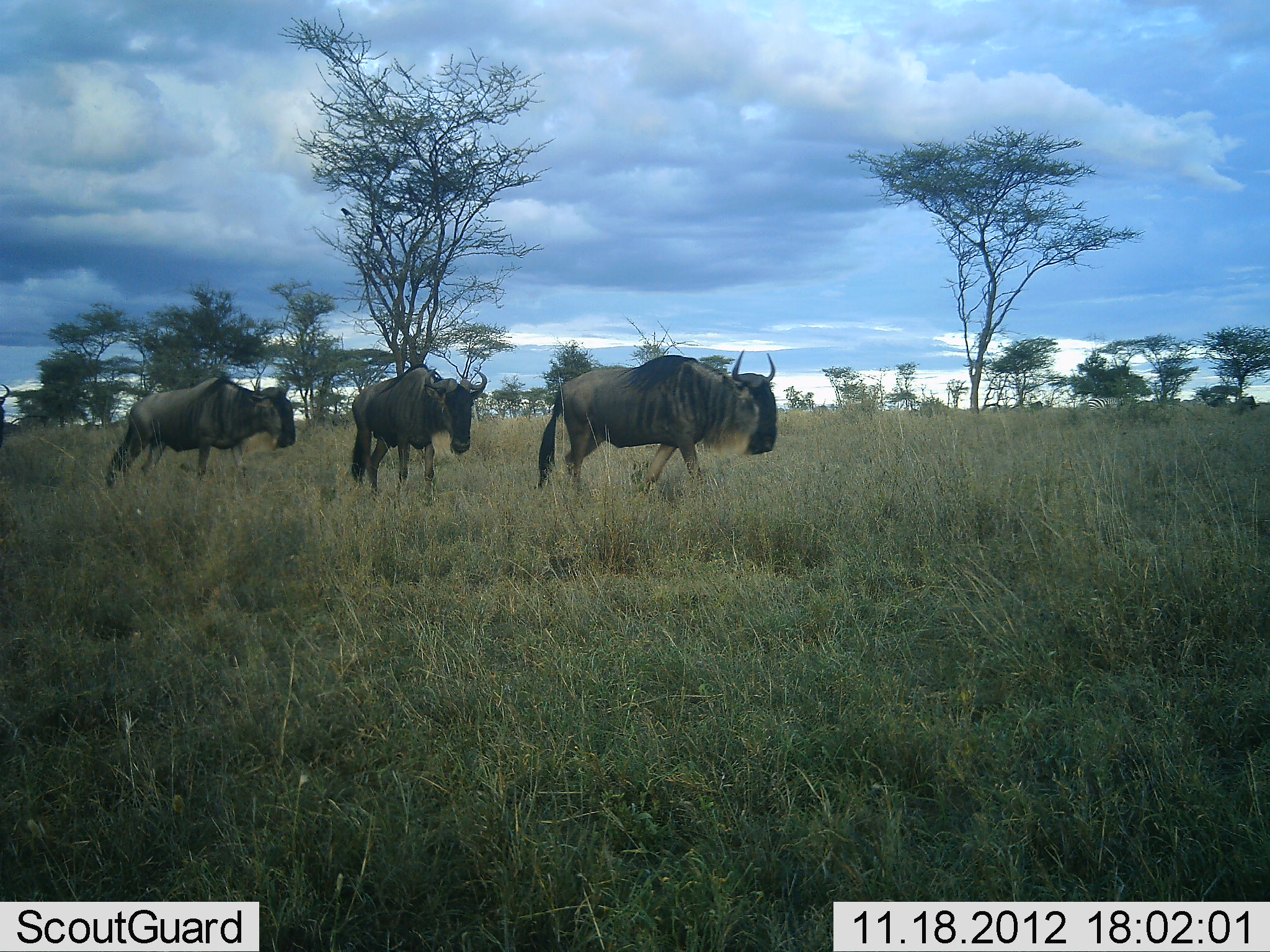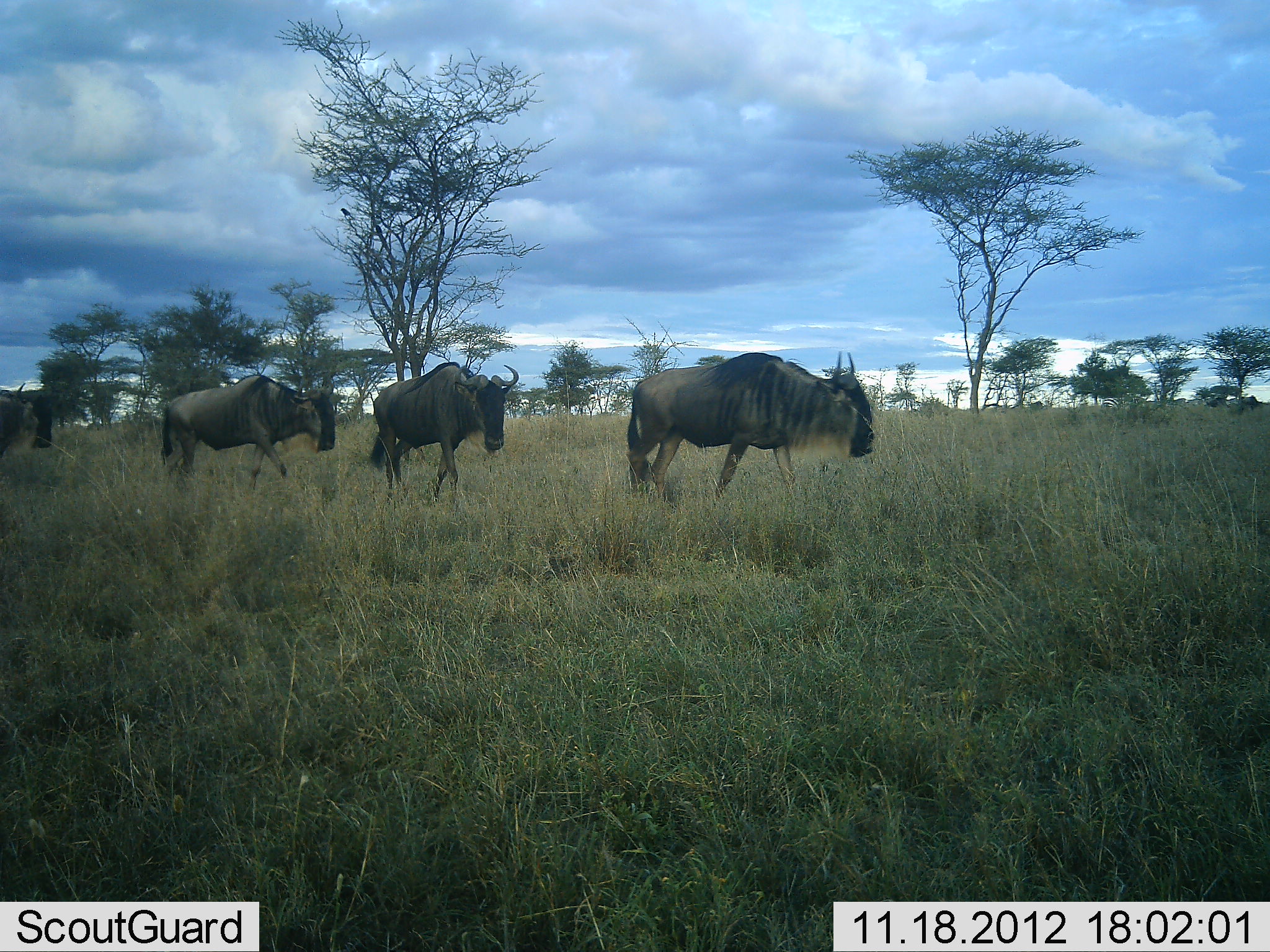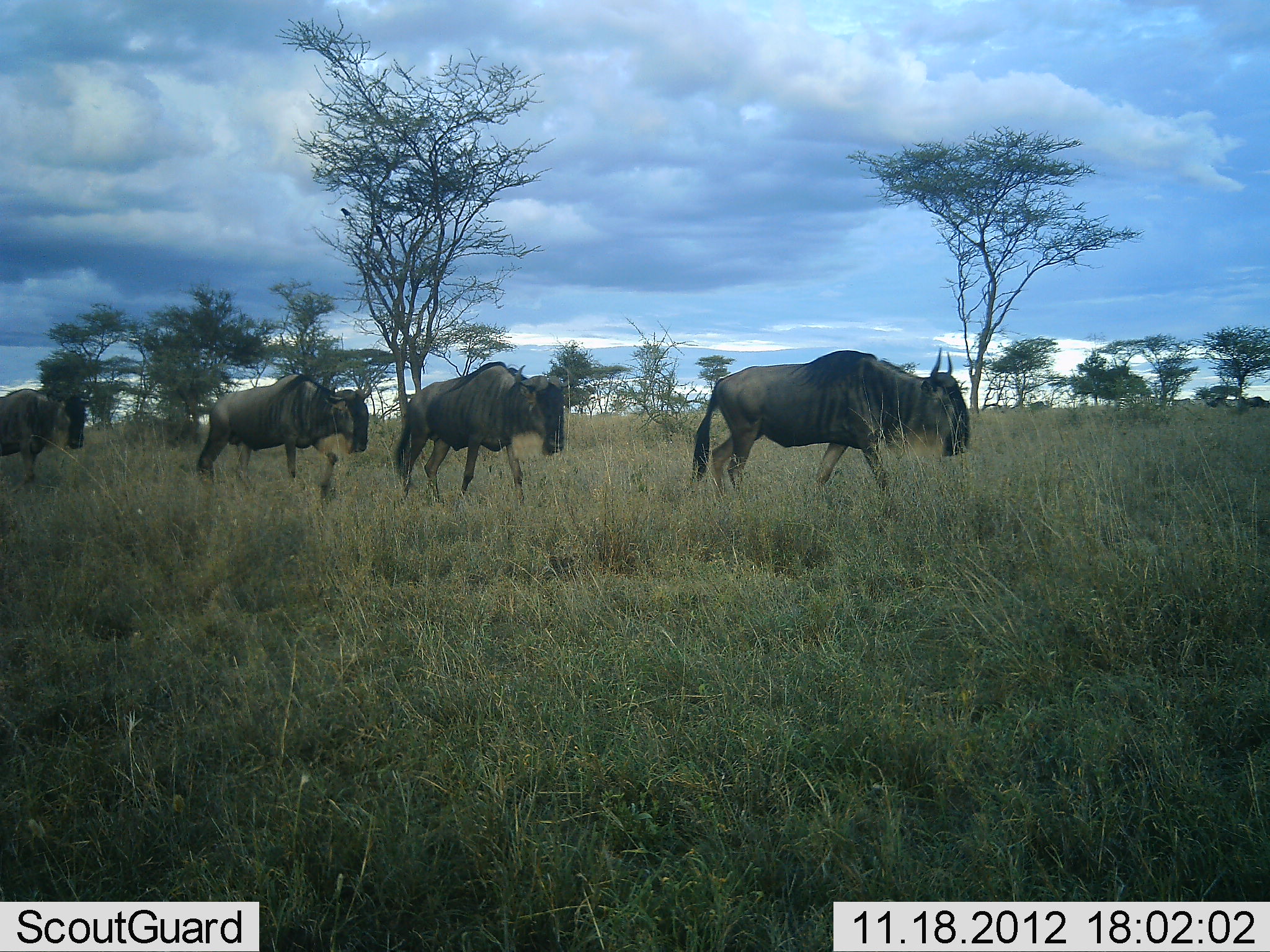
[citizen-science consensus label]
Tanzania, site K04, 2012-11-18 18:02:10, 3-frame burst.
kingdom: Animalia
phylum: Chordata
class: Mammalia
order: Artiodactyla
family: Bovidae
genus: Connochaetes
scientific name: Connochaetes taurinus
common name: blue wildebeest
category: wildebeest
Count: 4.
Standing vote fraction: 0%.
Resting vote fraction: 0%.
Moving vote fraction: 100%.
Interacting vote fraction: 0%.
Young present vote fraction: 0%.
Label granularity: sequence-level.